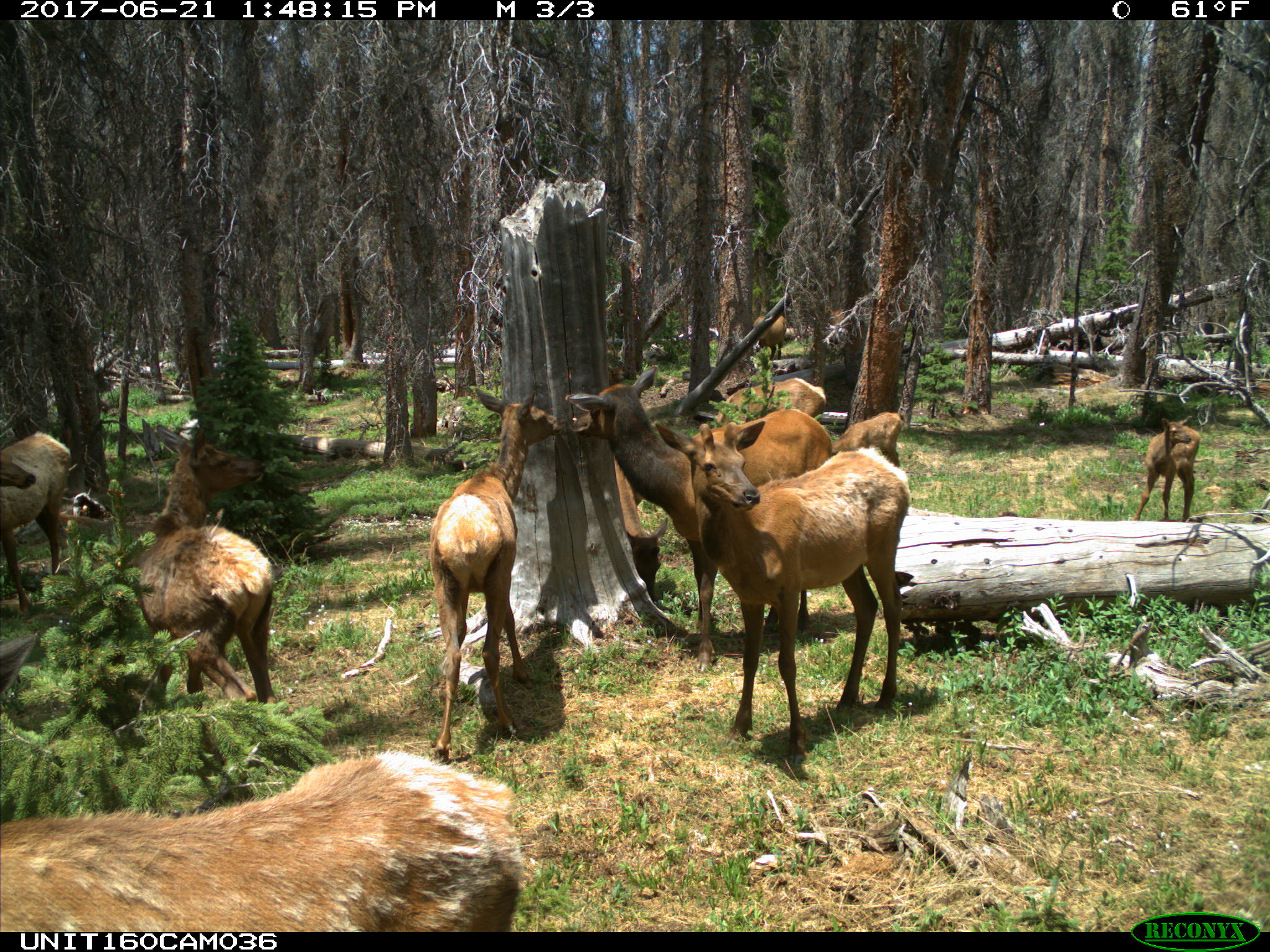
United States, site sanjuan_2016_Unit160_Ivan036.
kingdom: Animalia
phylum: Chordata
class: Mammalia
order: Artiodactyla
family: Cervidae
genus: Cervus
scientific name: Cervus elaphus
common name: red deer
Cervus elaphus (red deer).